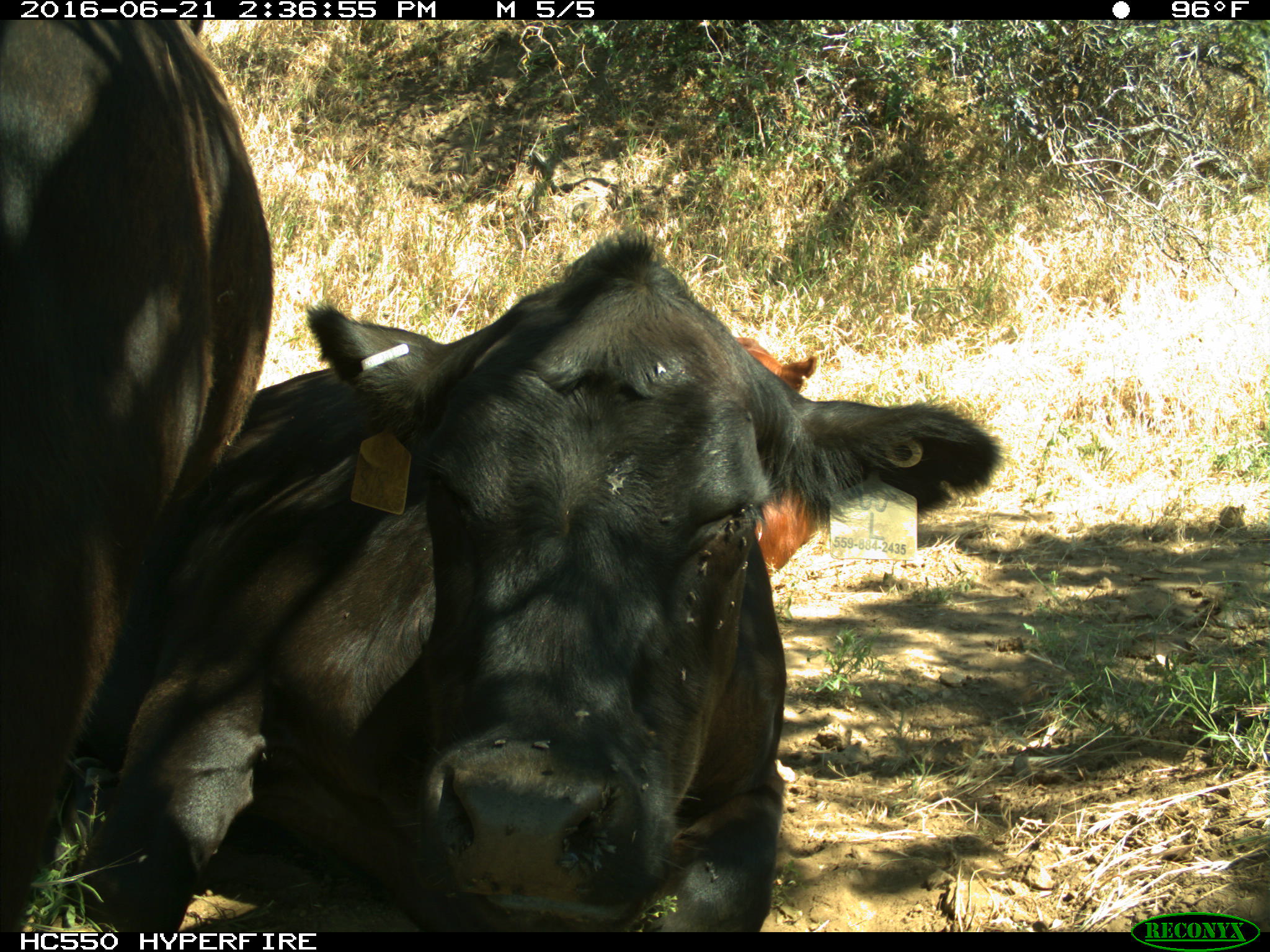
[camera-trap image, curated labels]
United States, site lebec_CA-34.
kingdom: Animalia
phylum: Chordata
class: Mammalia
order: Artiodactyla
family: Bovidae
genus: Bos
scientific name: Bos taurus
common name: domestic cow